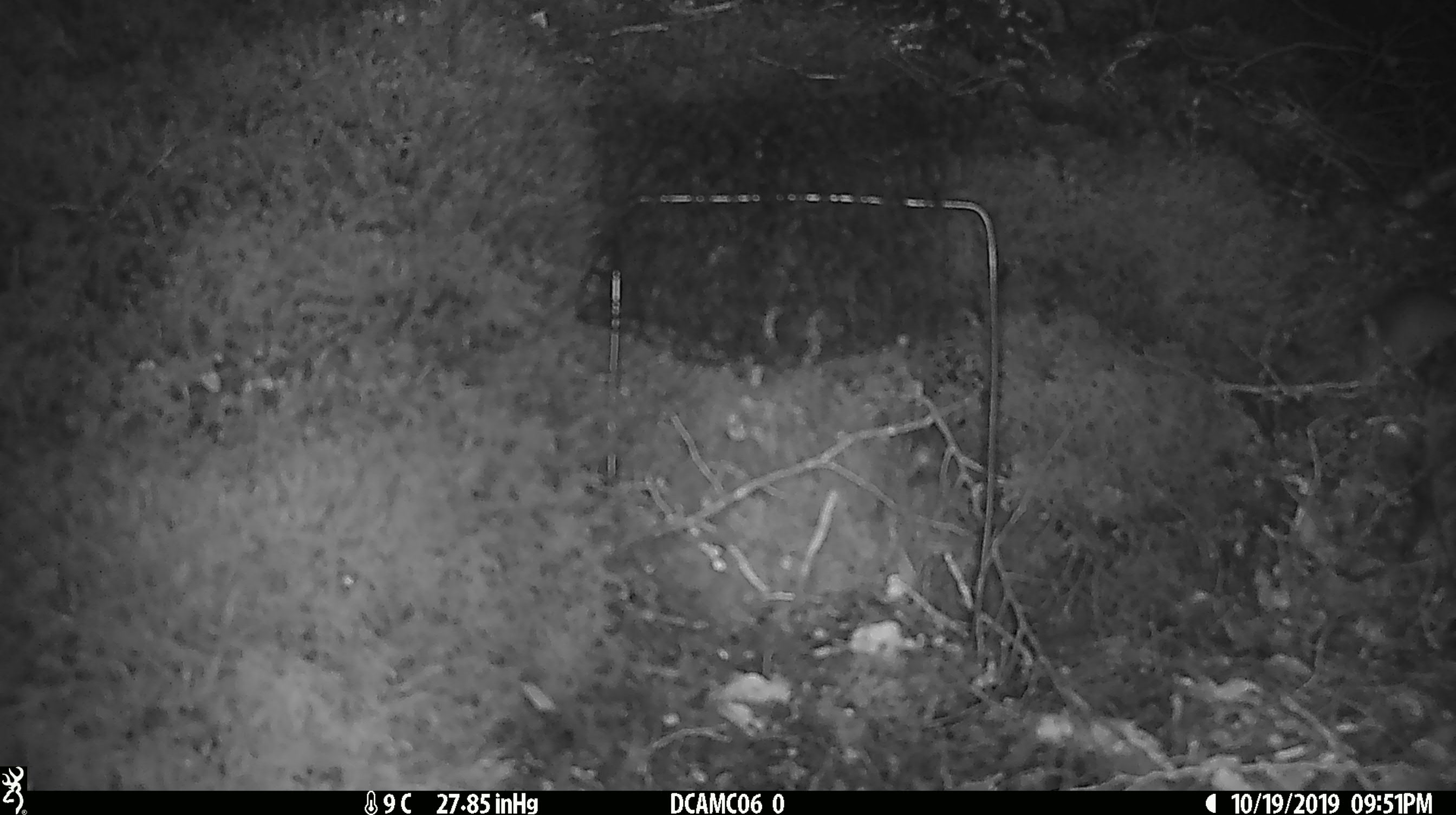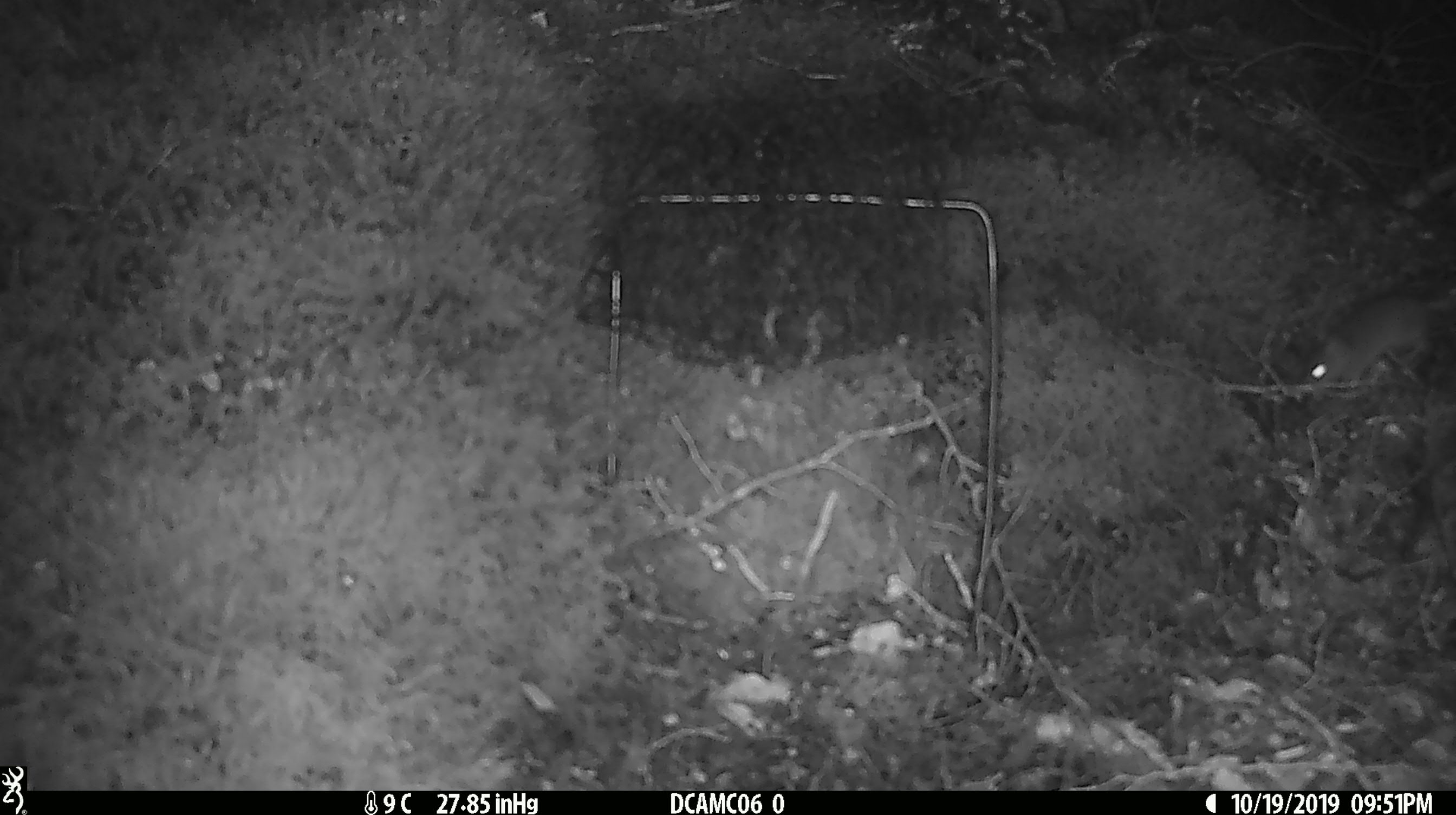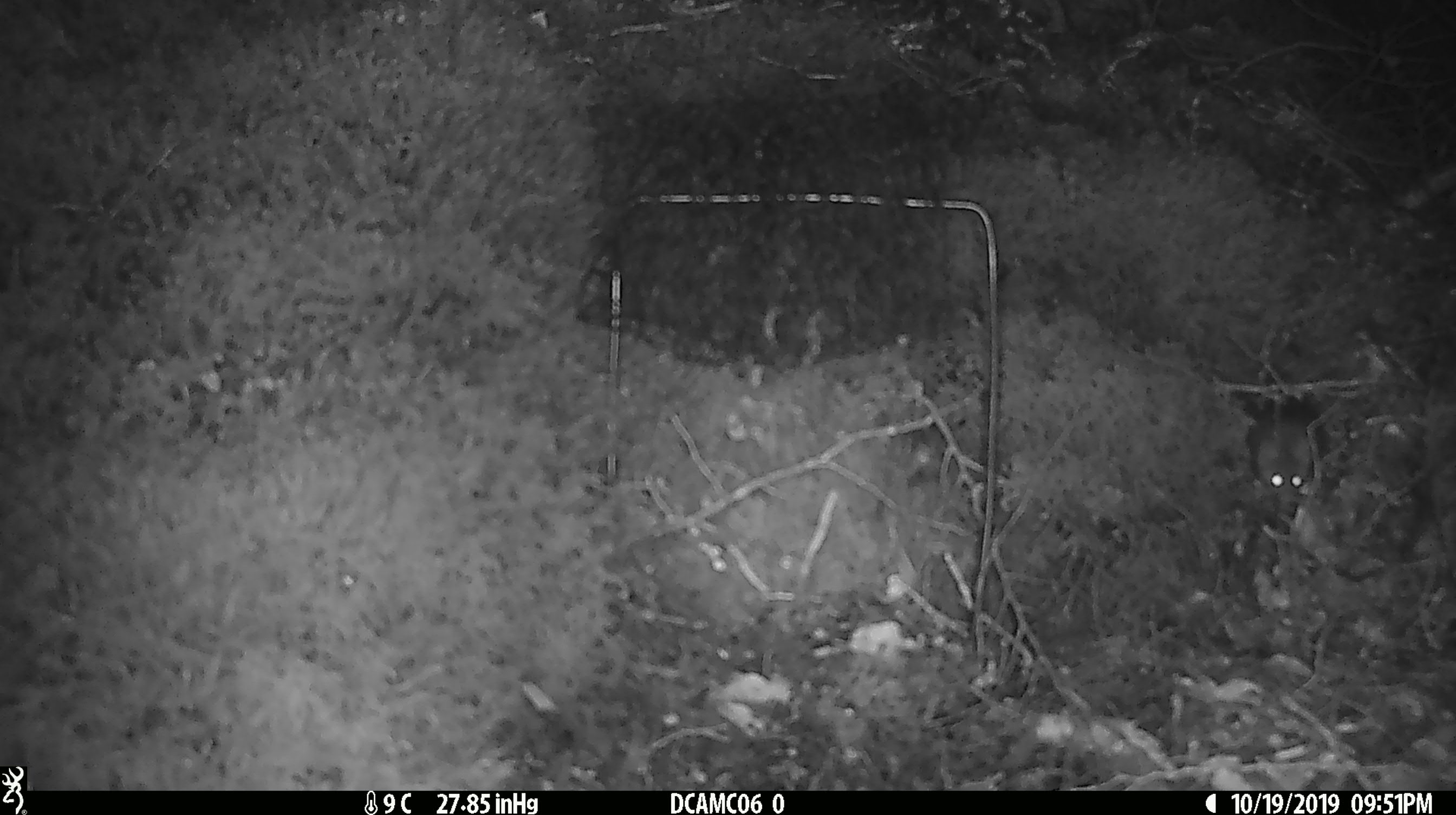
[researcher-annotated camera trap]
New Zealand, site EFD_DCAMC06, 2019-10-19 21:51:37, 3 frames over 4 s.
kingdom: Animalia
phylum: Chordata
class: Mammalia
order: Rodentia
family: Muridae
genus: Mus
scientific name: Mus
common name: mouse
Mouse (Mus).